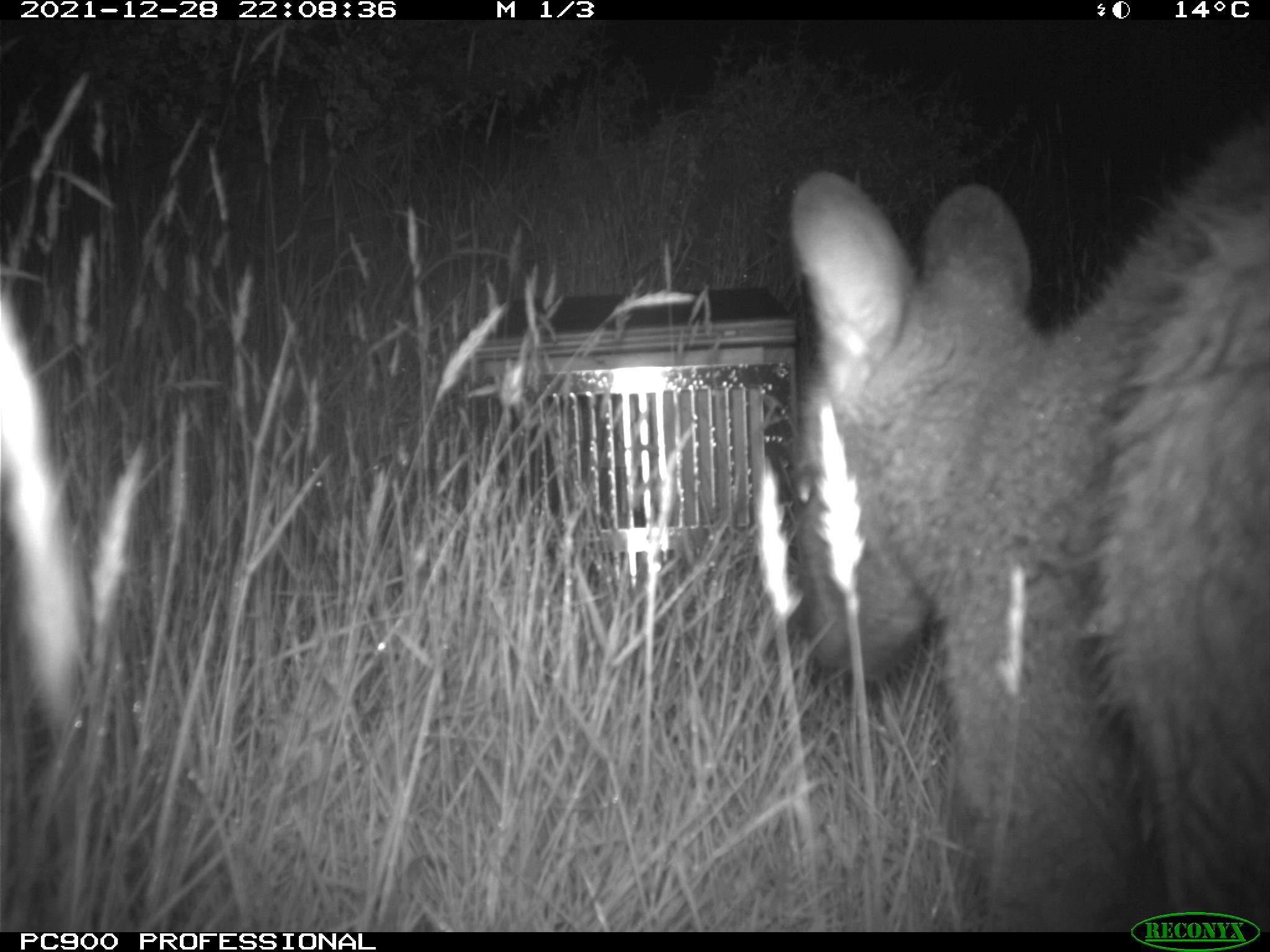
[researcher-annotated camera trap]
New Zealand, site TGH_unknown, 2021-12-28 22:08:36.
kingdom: Animalia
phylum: Chordata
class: Mammalia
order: Diprotodontia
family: Macropodidae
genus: Notamacropus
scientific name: Notamacropus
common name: wallaby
Wallaby (Notamacropus).